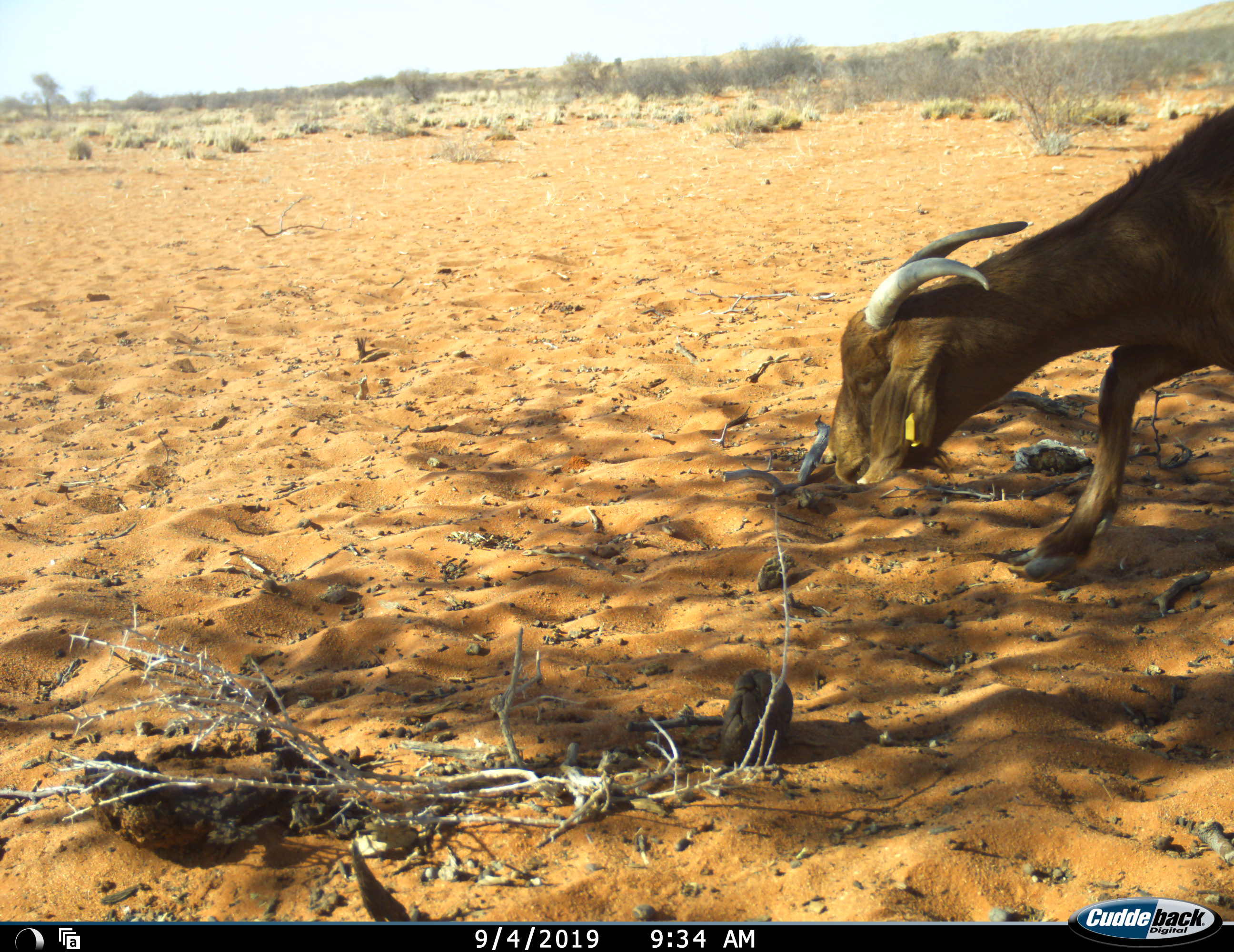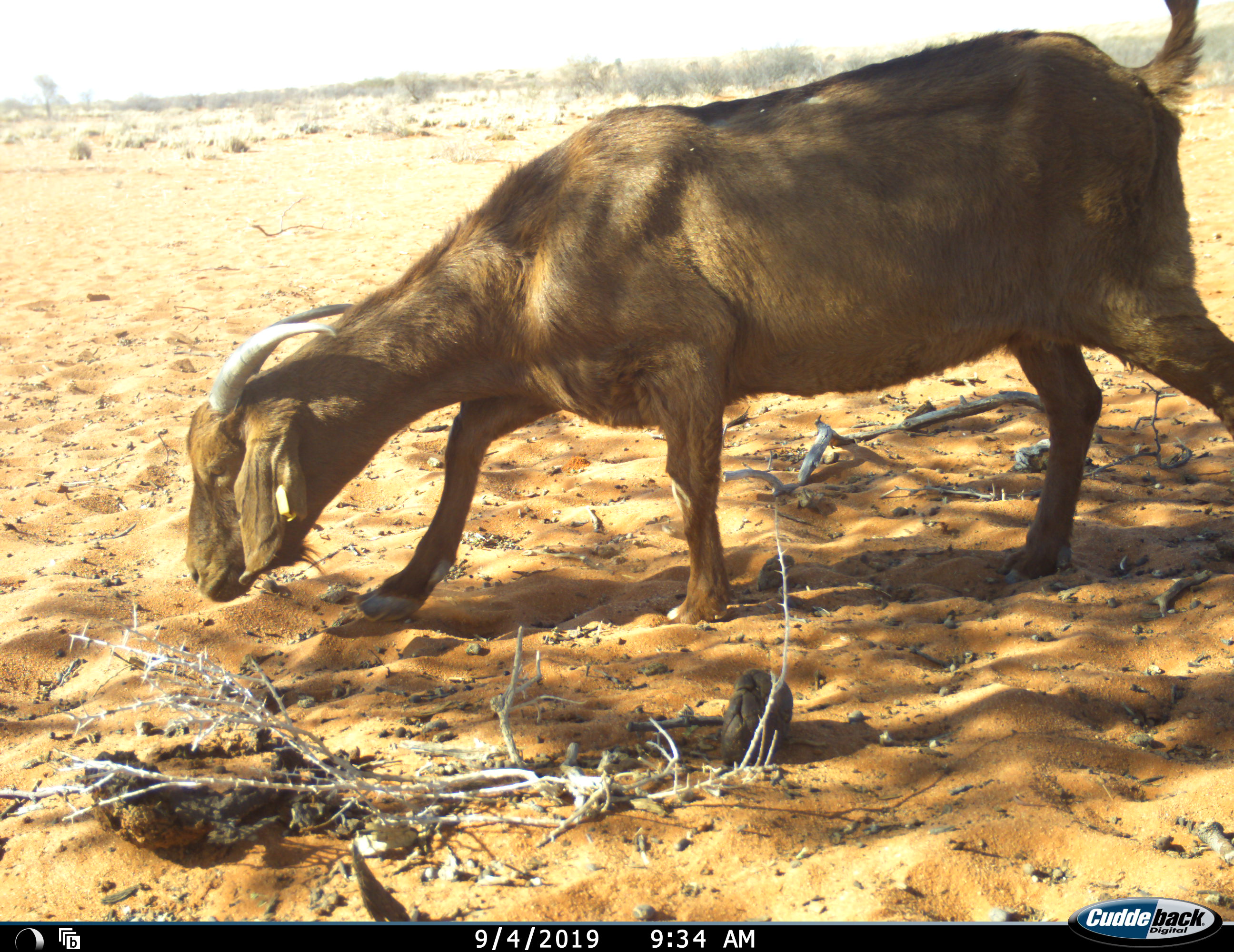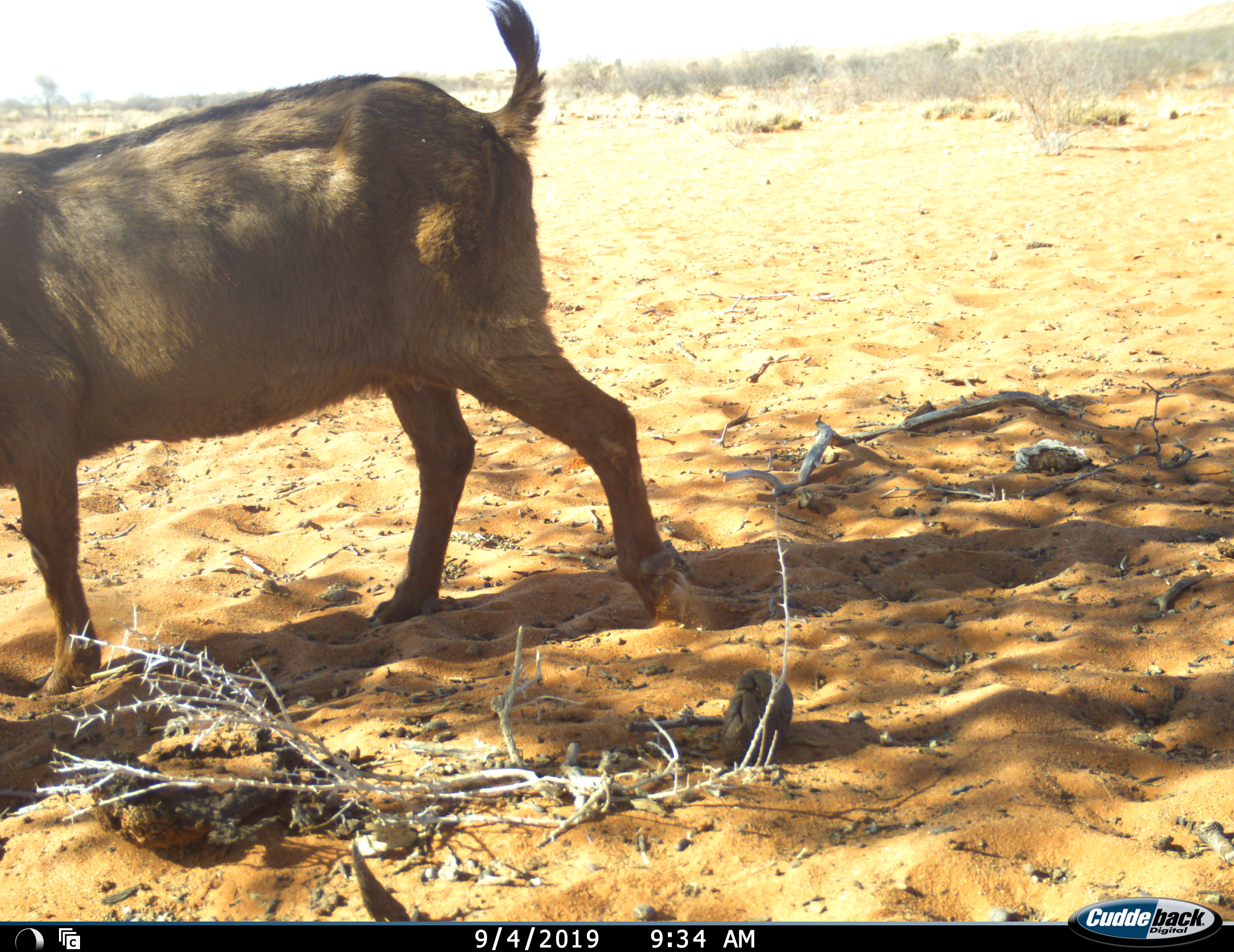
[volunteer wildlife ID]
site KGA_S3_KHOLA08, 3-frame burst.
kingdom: Animalia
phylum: Chordata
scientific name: Vertebrata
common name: domestic animal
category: domesticanimal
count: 1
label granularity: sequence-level